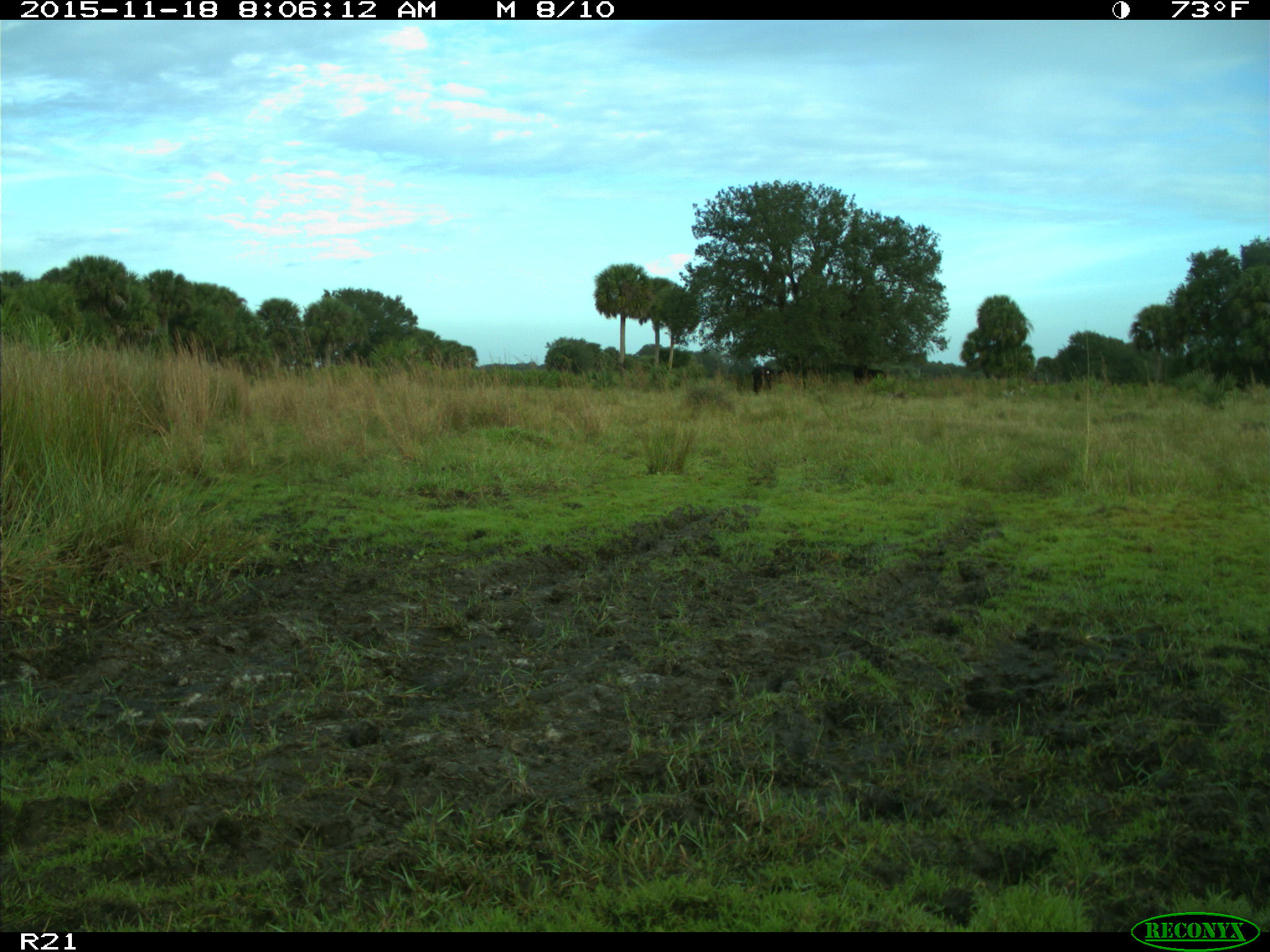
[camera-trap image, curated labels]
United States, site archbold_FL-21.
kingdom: Animalia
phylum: Chordata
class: Mammalia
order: Artiodactyla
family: Bovidae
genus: Bos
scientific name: Bos taurus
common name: domestic cow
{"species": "Bos taurus (domestic cow)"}